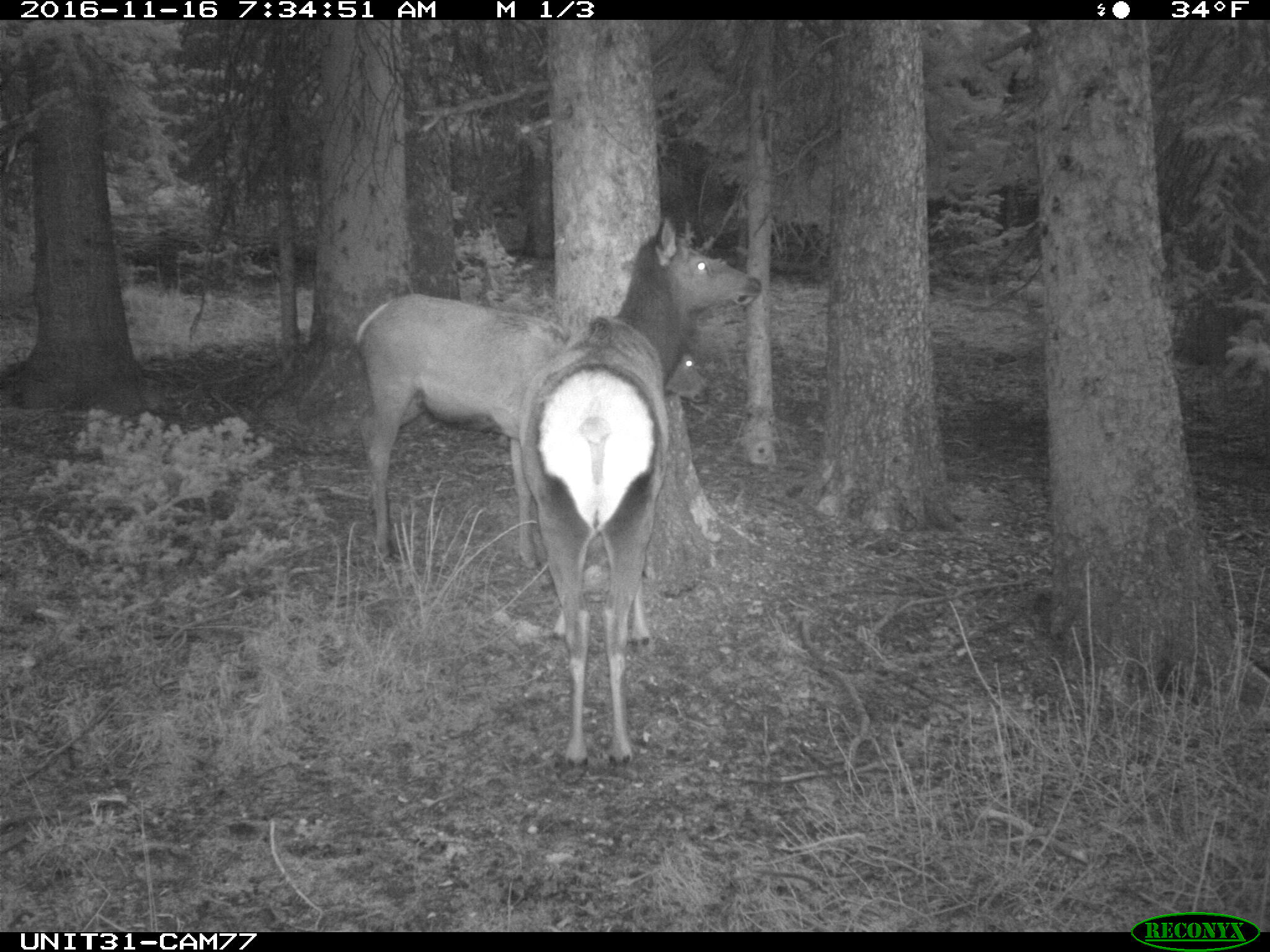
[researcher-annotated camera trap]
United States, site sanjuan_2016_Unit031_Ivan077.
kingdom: Animalia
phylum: Chordata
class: Mammalia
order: Artiodactyla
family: Cervidae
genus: Cervus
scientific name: Cervus elaphus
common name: red deer